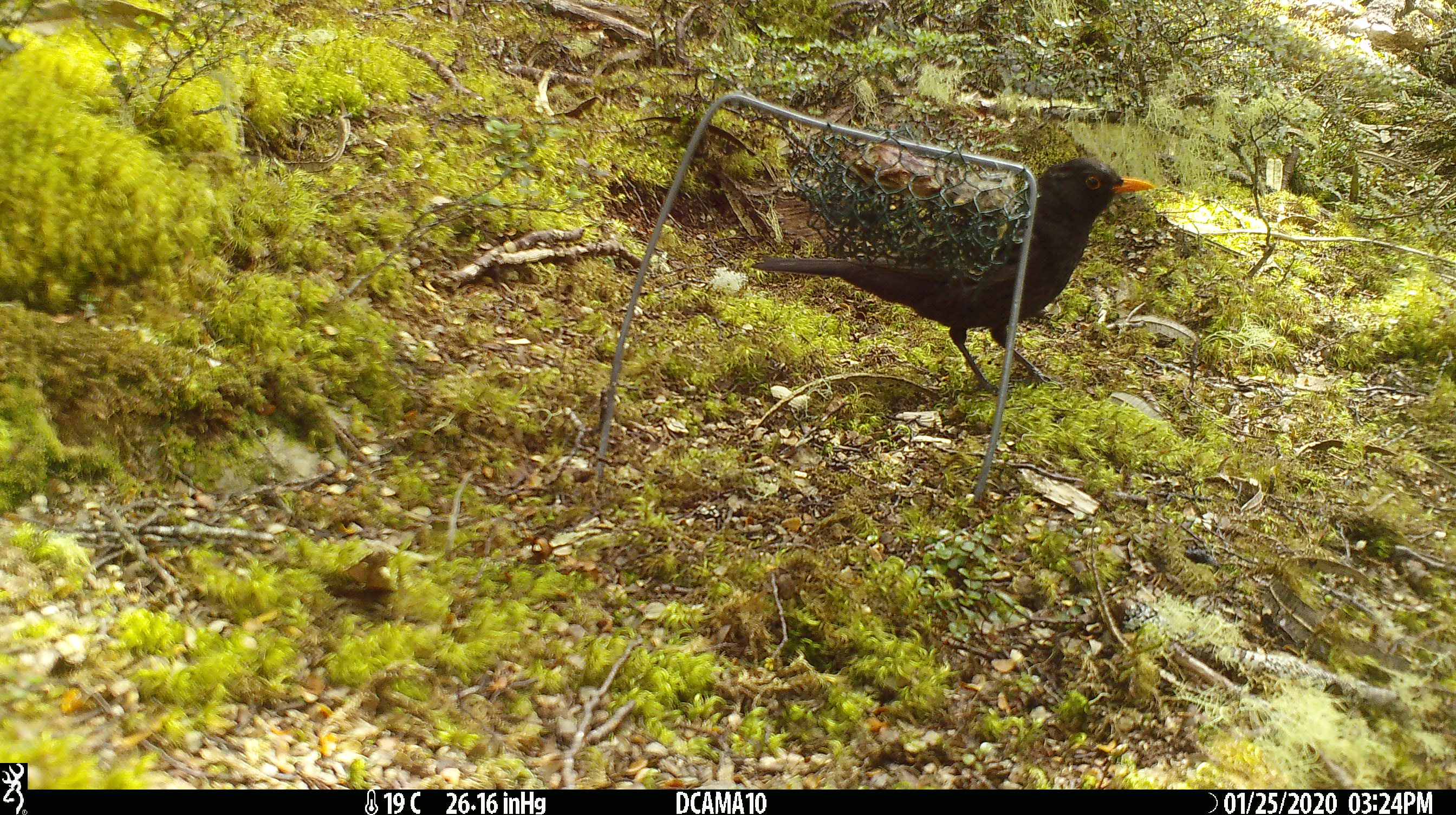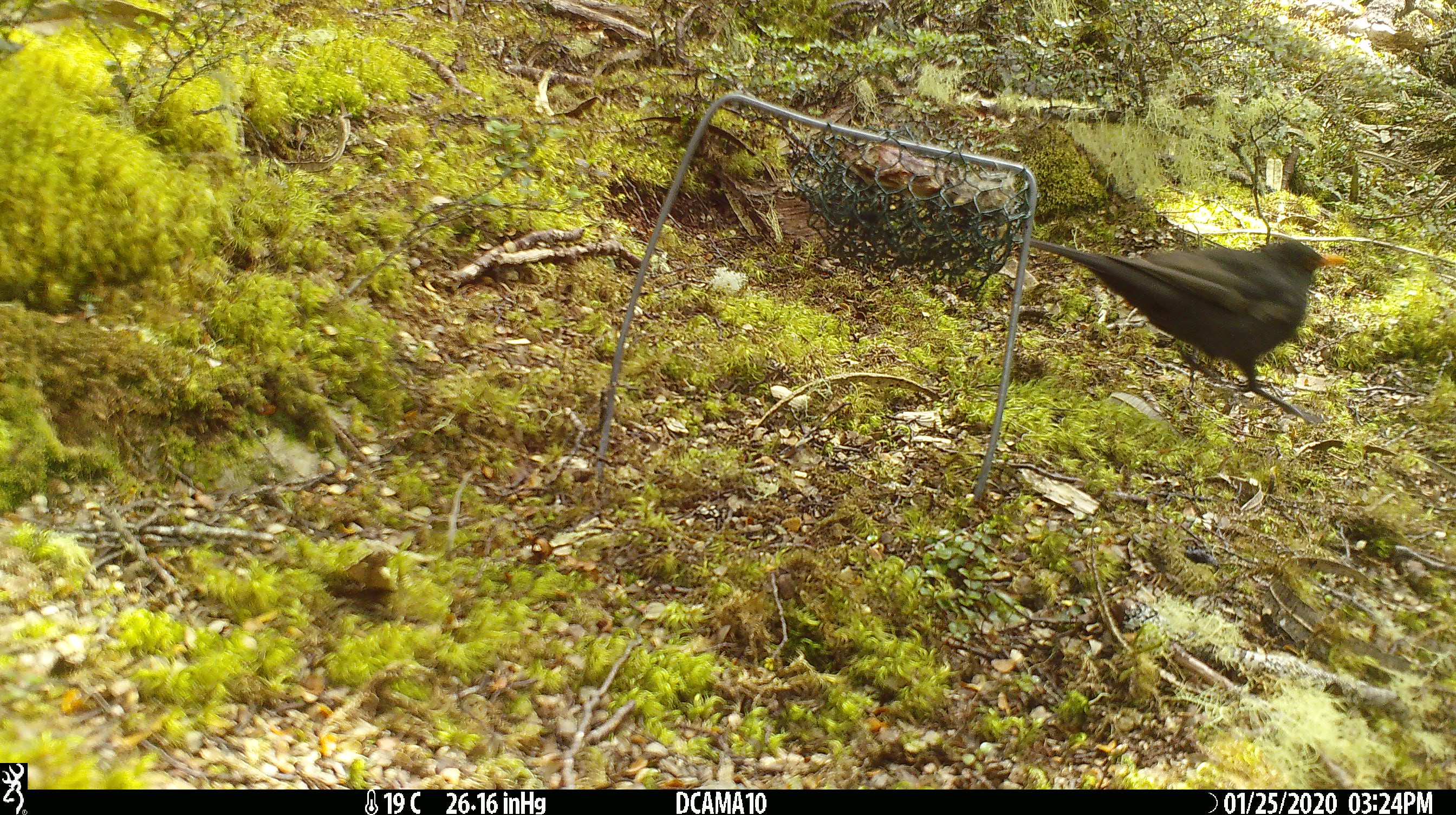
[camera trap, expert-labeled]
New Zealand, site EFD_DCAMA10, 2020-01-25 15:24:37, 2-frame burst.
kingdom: Animalia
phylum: Chordata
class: Aves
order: Passeriformes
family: Turdidae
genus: Turdus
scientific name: Turdus merula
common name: eurasian blackbird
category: blackbird